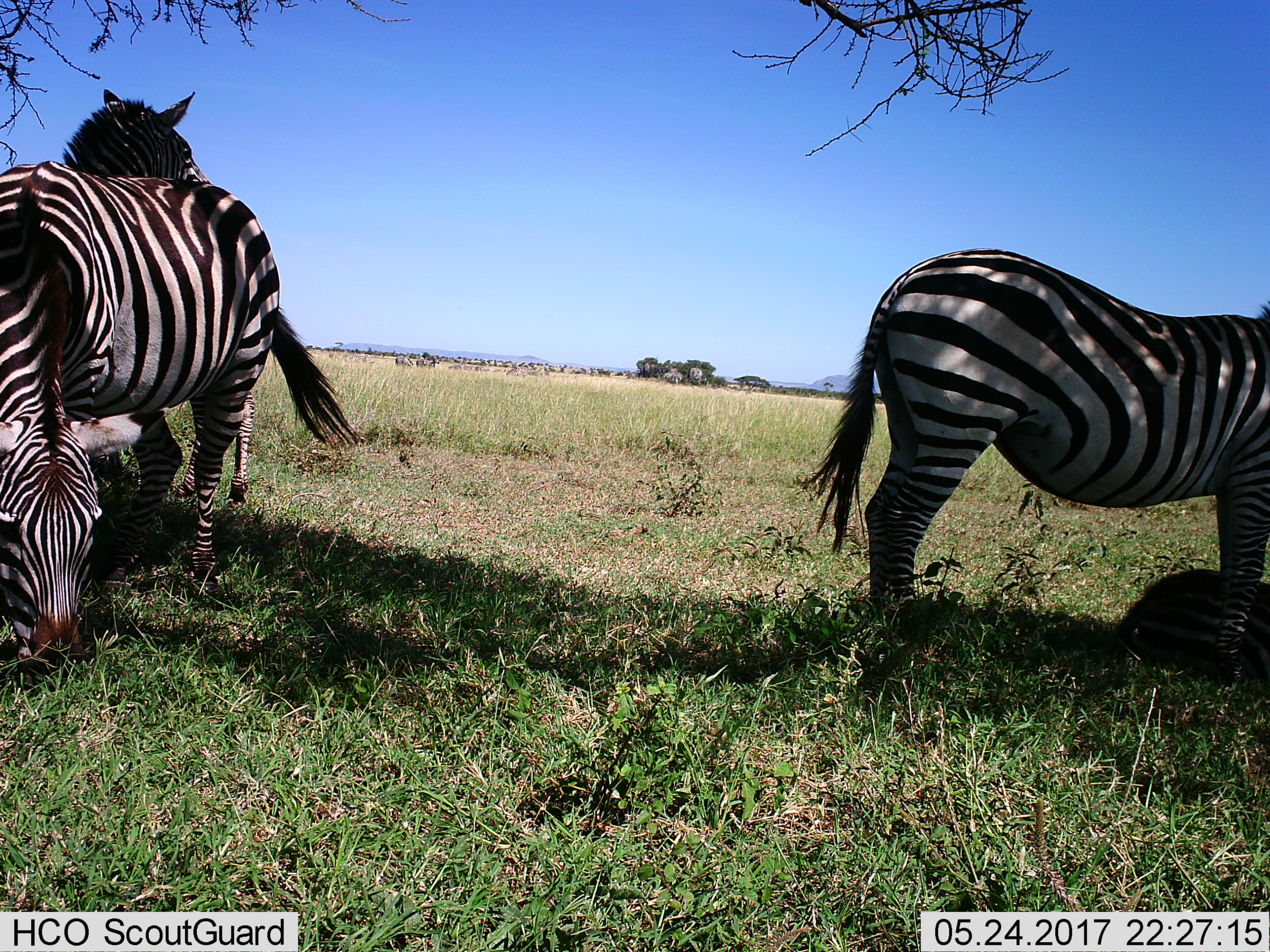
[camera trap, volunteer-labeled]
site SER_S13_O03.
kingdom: Animalia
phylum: Chordata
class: Mammalia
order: Perissodactyla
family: Equidae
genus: Equus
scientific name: Equus quagga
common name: plains zebra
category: zebraplains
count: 4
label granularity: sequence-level